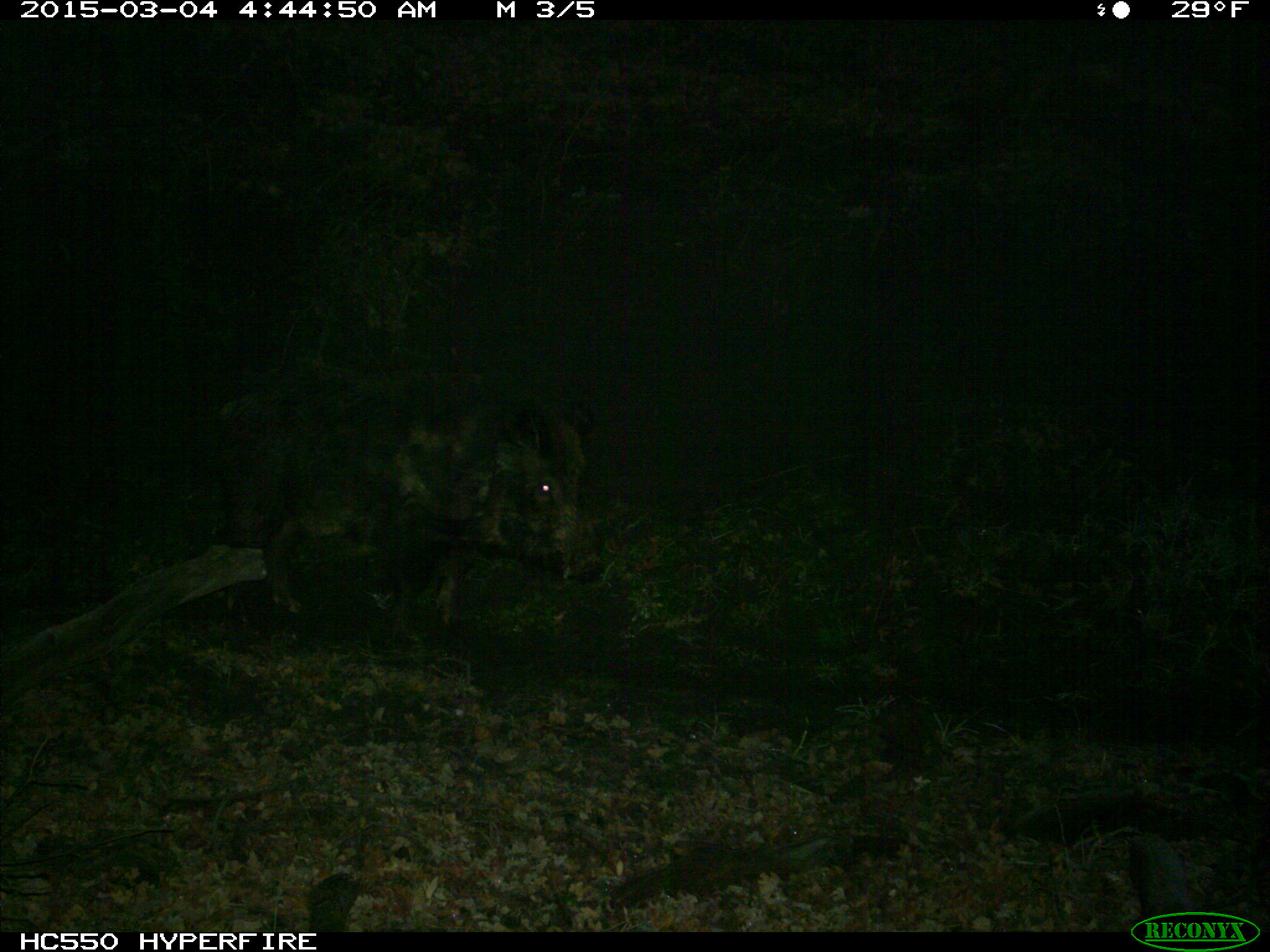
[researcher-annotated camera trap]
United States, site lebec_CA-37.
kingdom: Animalia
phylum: Chordata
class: Mammalia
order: Artiodactyla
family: Suidae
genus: Sus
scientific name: Sus scrofa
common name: wild boar